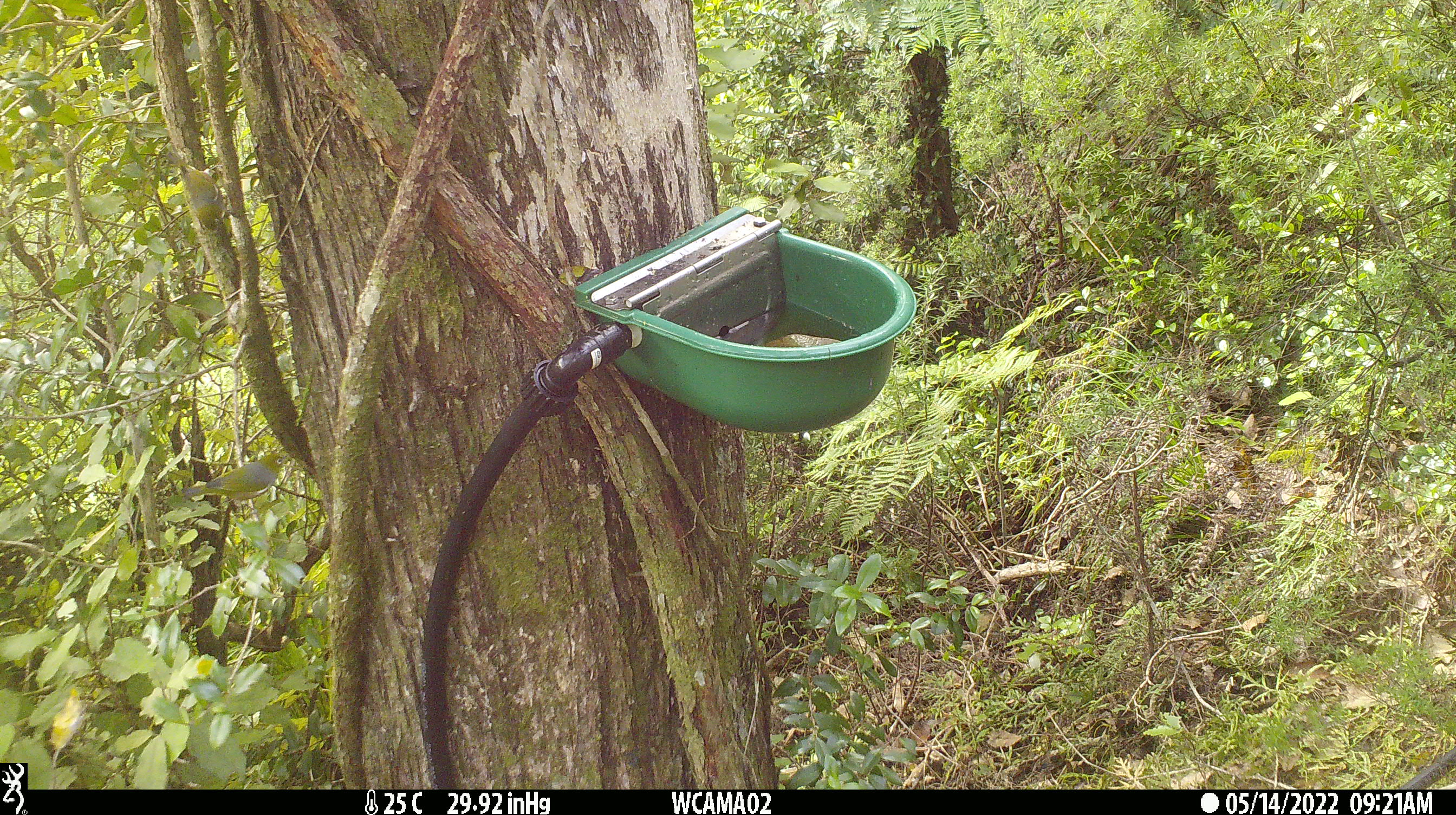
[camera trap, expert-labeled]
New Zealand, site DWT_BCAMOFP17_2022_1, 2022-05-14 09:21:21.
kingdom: Animalia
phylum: Chordata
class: Aves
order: Passeriformes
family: Zosteropidae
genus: Zosterops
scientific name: Zosterops lateralis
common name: silvereye